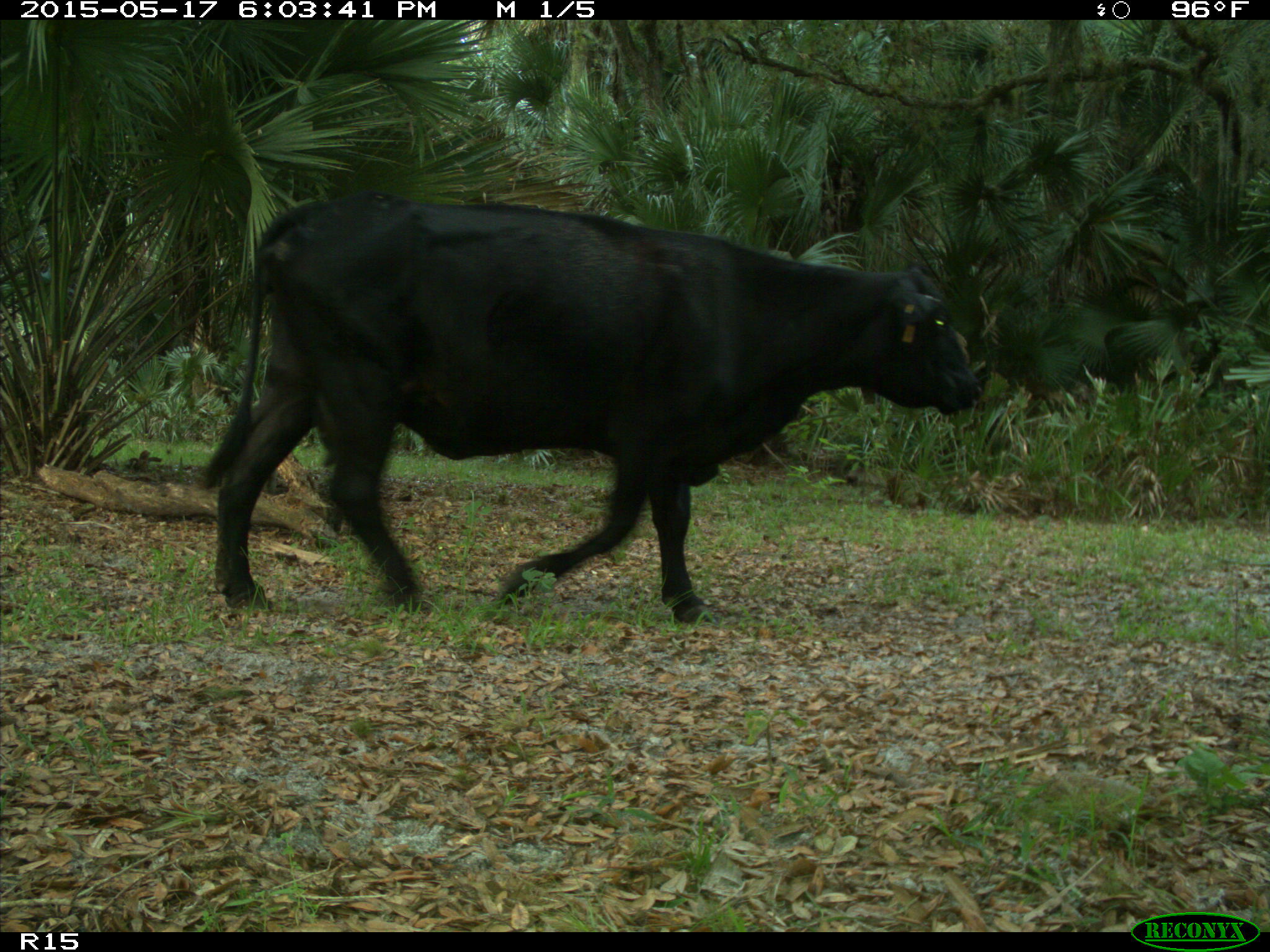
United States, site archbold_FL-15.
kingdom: Animalia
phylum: Chordata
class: Mammalia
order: Artiodactyla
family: Bovidae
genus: Bos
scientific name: Bos taurus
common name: domestic cow